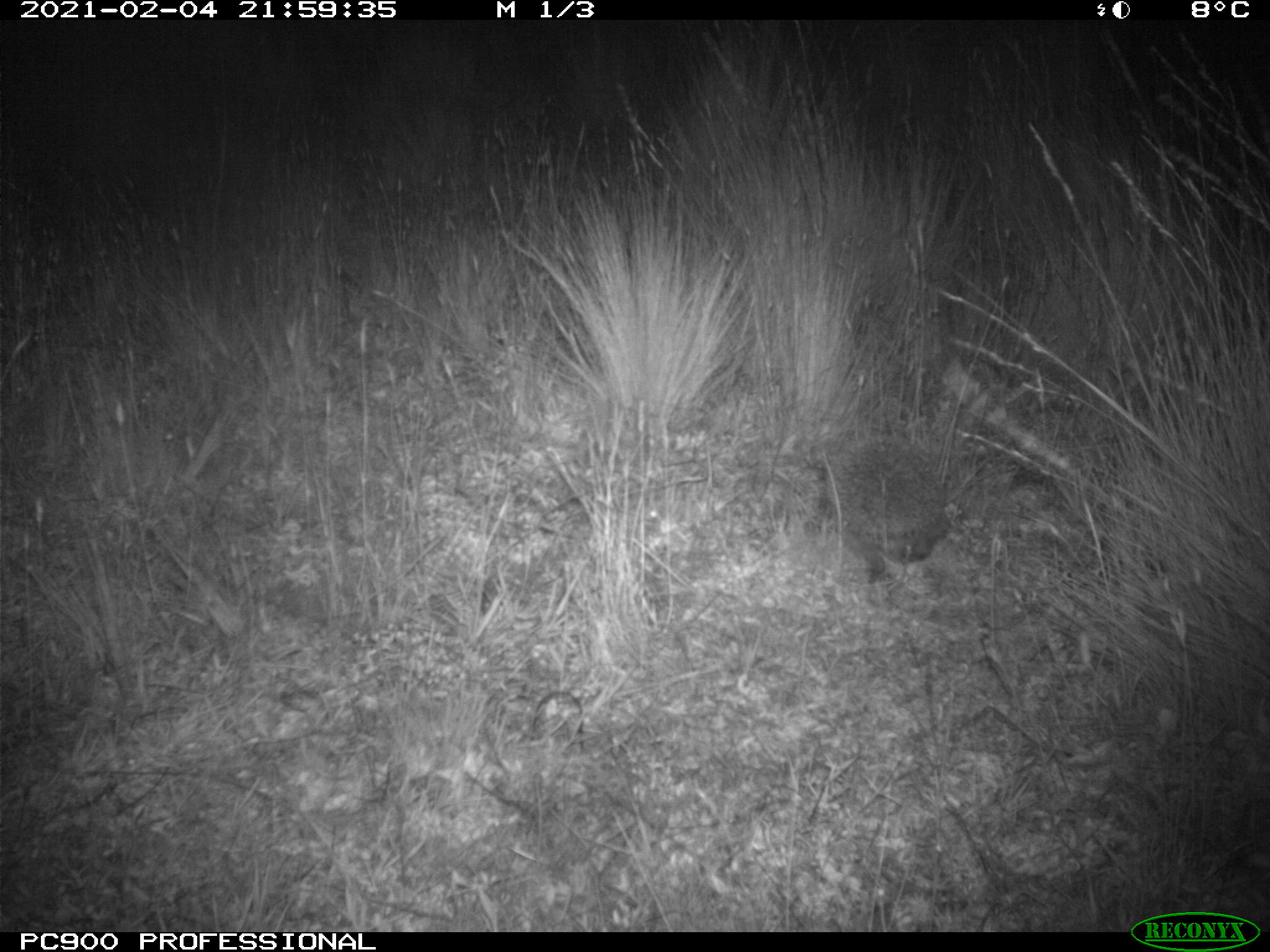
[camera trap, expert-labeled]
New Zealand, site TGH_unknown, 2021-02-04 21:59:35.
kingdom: Animalia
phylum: Chordata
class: Mammalia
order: Eulipotyphla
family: Erinaceidae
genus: Erinaceus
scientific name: Erinaceus europaeus europaeus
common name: european hedgehog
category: hedgehog